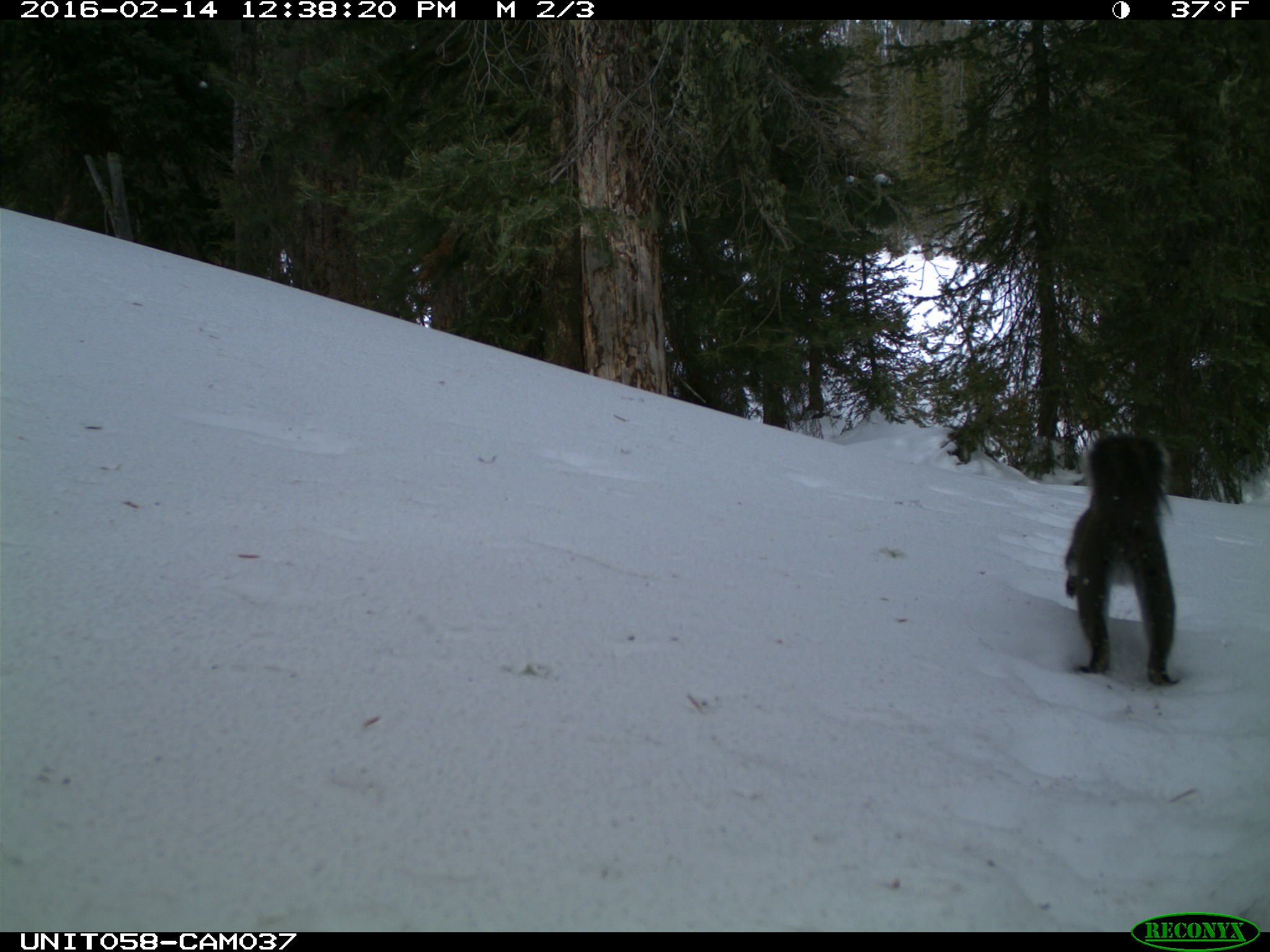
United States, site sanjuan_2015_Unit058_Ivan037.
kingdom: Animalia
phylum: Chordata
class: Mammalia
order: Rodentia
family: Sciuridae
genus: Tamiasciurus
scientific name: Tamiasciurus hudsonicus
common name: american red squirrel